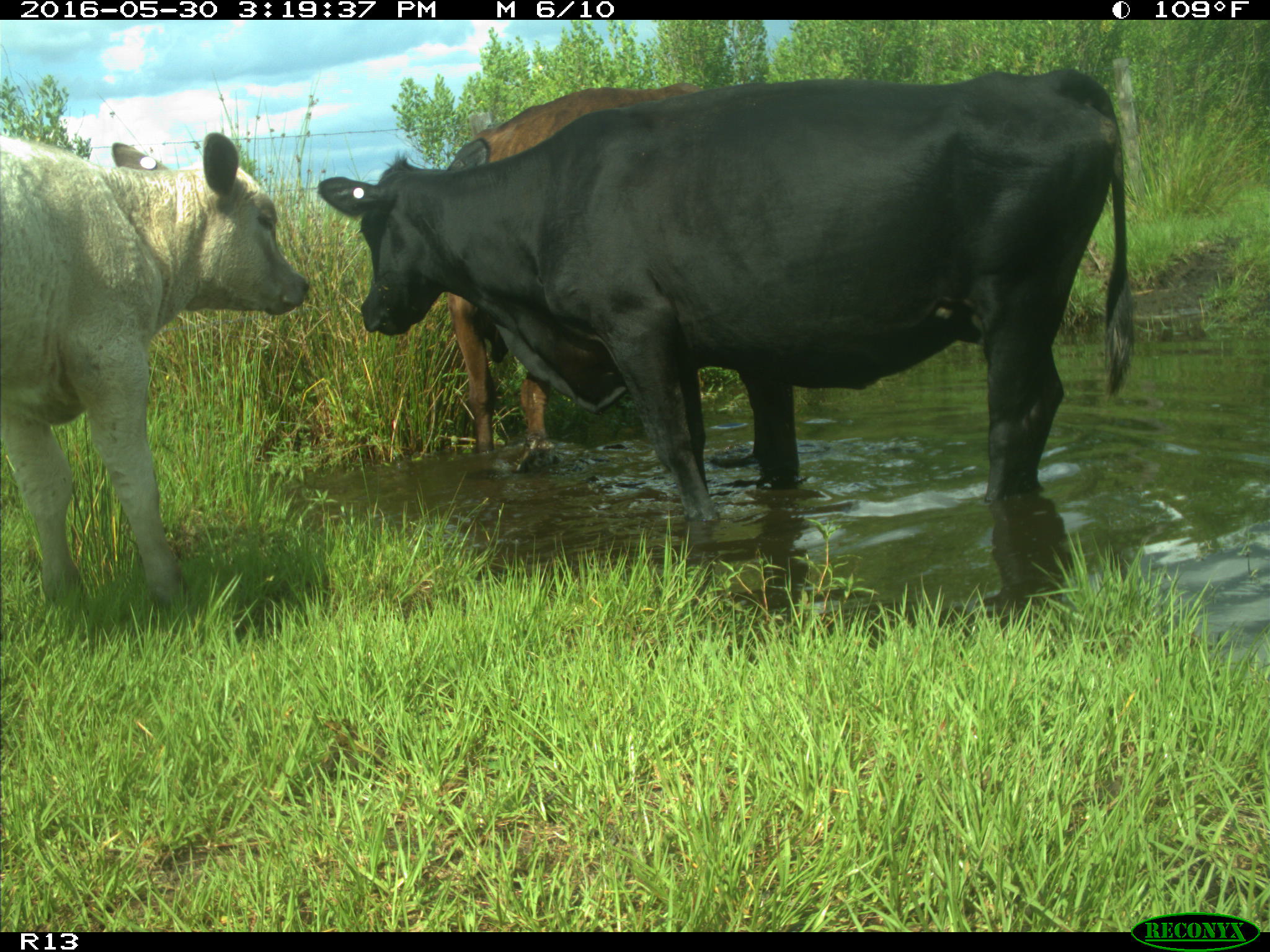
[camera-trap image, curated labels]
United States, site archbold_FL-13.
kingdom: Animalia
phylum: Chordata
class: Mammalia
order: Artiodactyla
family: Bovidae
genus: Bos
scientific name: Bos taurus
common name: domestic cow